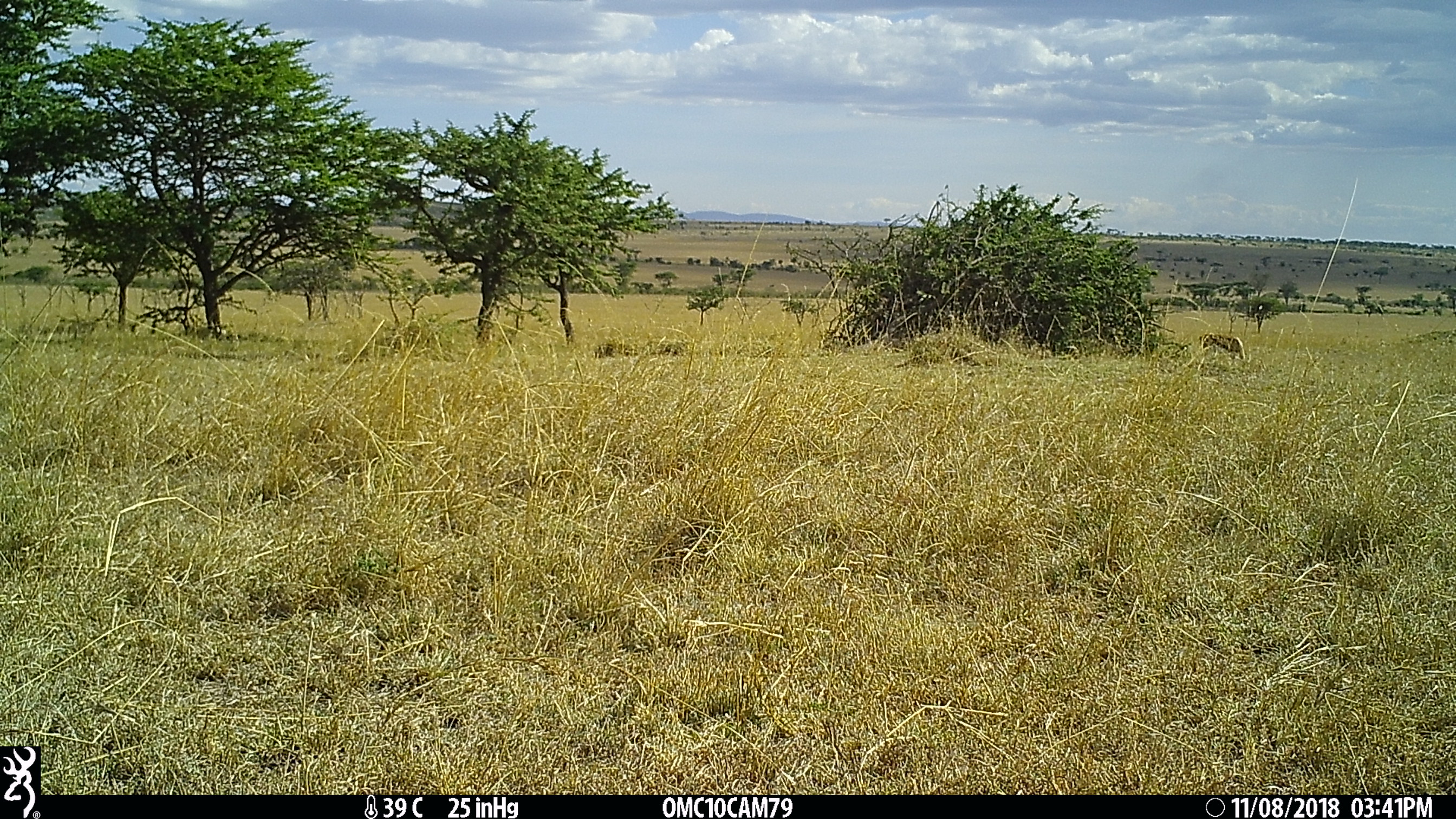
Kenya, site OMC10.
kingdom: Animalia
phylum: Chordata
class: Mammalia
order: Artiodactyla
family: Bovidae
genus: Eudorcas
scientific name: Eudorcas thomsonii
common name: thomon's gazelle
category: gazelle thomsons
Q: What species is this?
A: Gazelle thomsons (thomon's gazelle) (Eudorcas thomsonii).